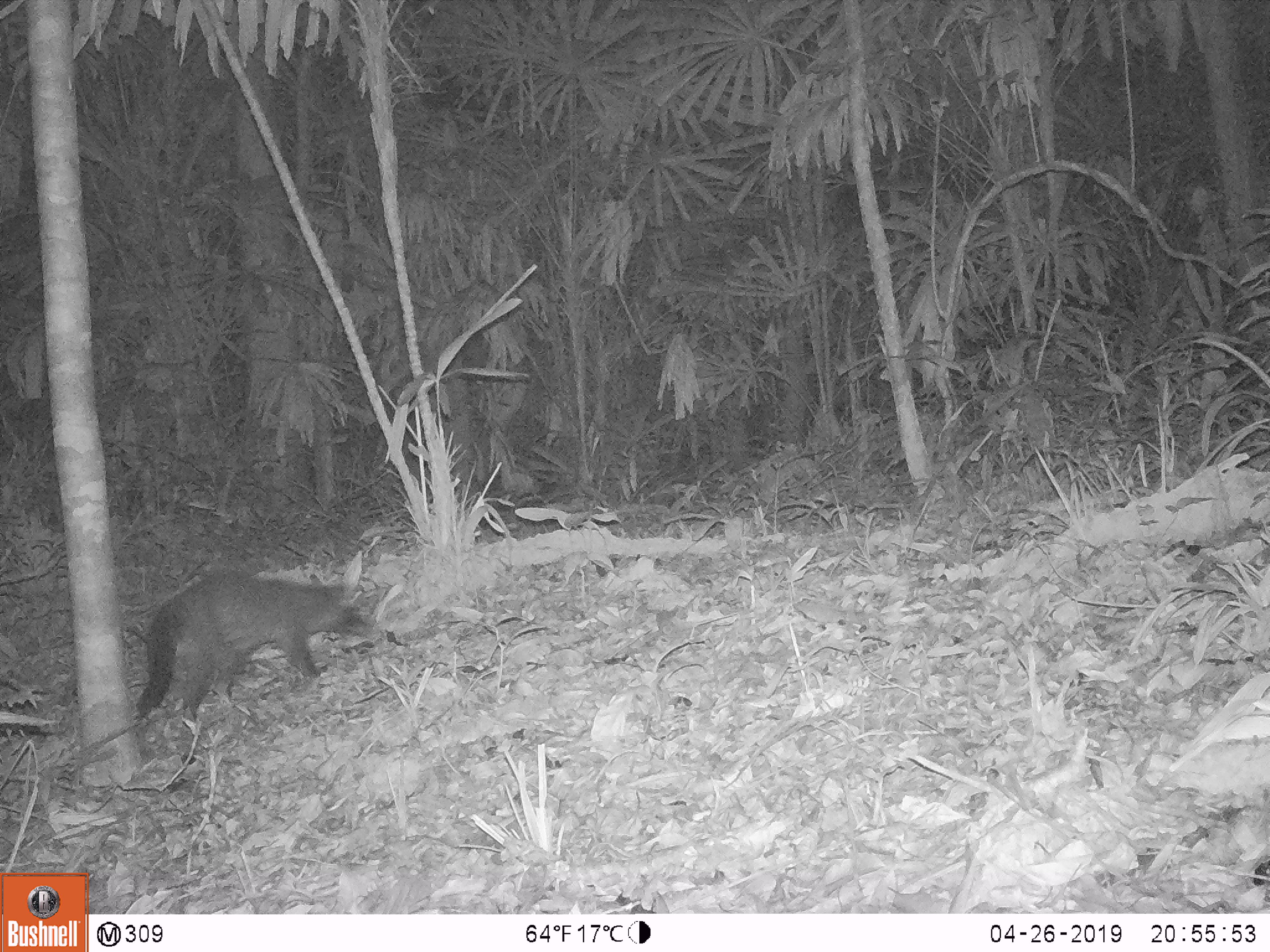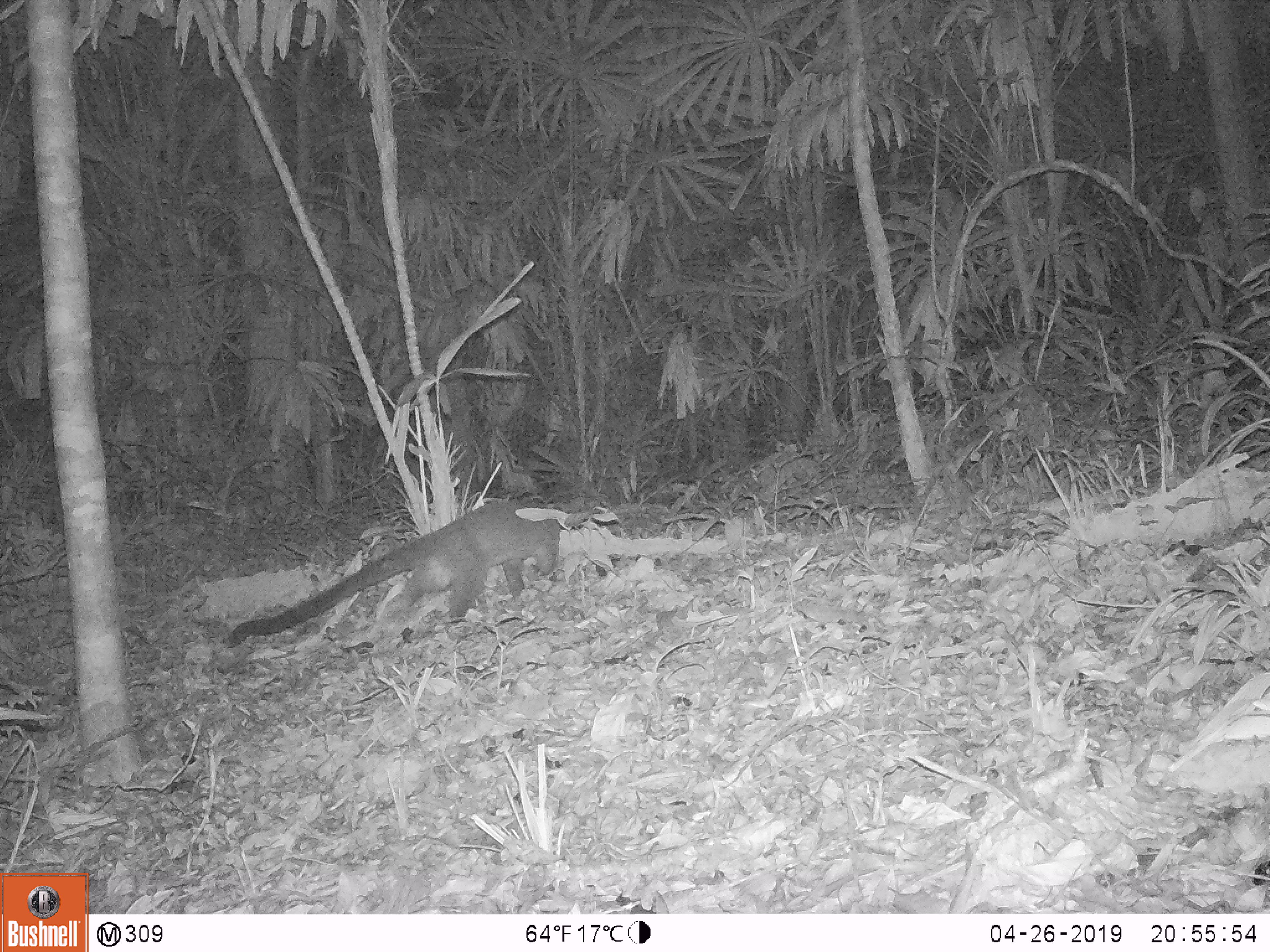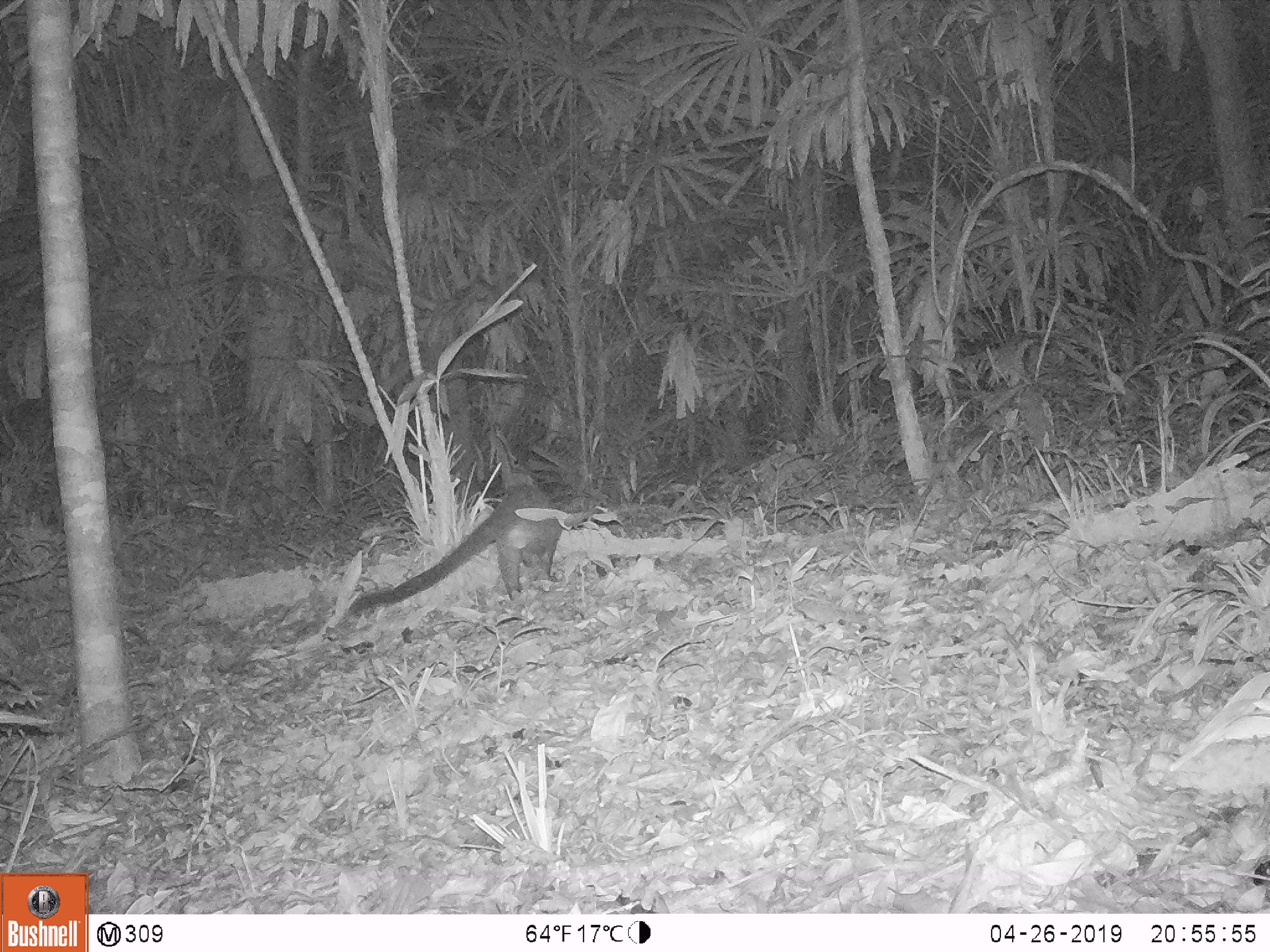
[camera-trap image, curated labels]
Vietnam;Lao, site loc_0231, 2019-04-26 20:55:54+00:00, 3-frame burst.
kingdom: Animalia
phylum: Chordata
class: Mammalia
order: Carnivora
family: Viverridae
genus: Paguma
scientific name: Paguma larvata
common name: masked palm civet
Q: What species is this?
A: Masked palm civet (Paguma larvata).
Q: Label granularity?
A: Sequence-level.